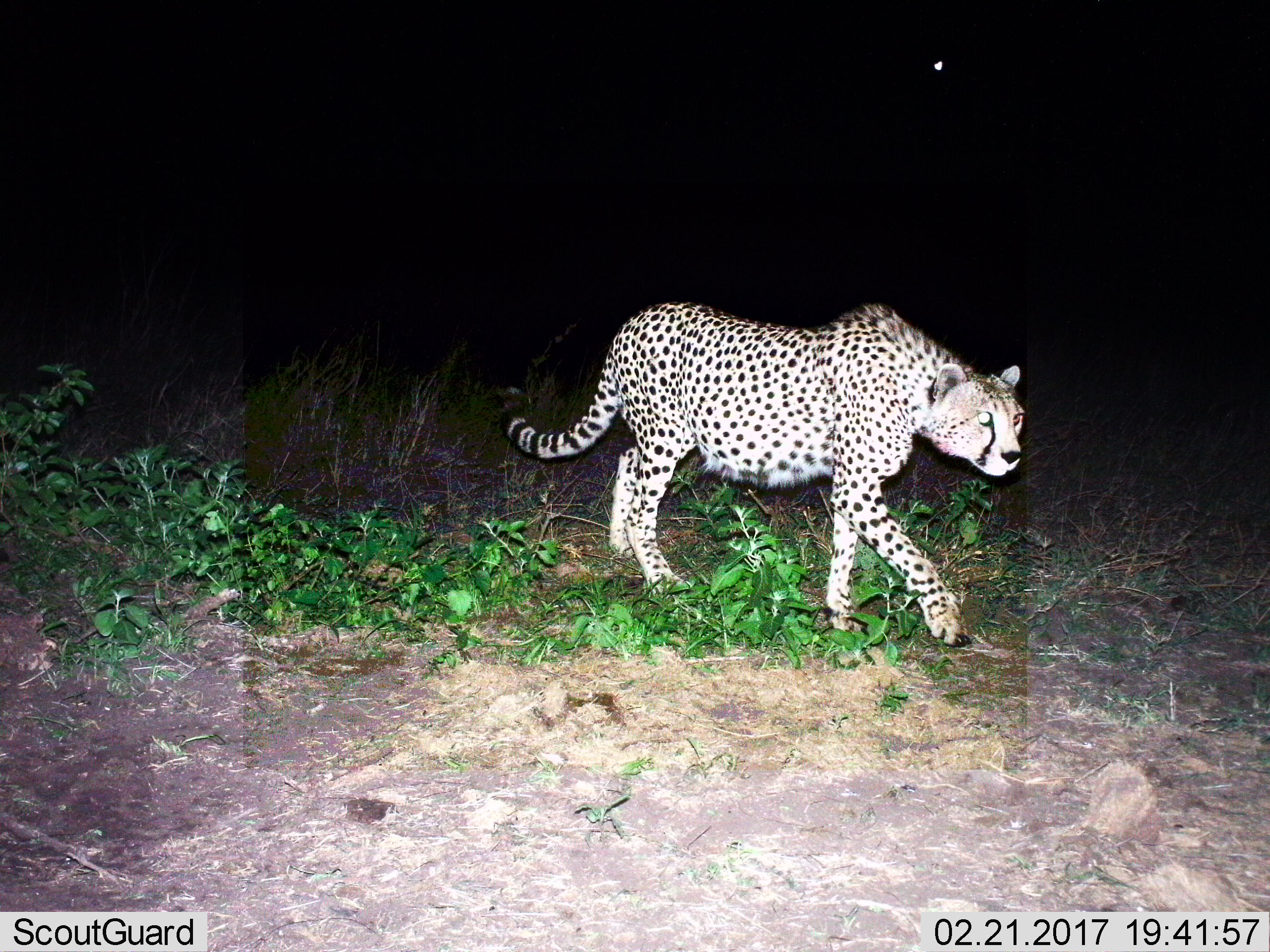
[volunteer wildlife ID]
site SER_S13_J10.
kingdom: Animalia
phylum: Chordata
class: Mammalia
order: Carnivora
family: Felidae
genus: Acinonyx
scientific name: Acinonyx jubatus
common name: cheetah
Cheetah (Acinonyx jubatus), count 1. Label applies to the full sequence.